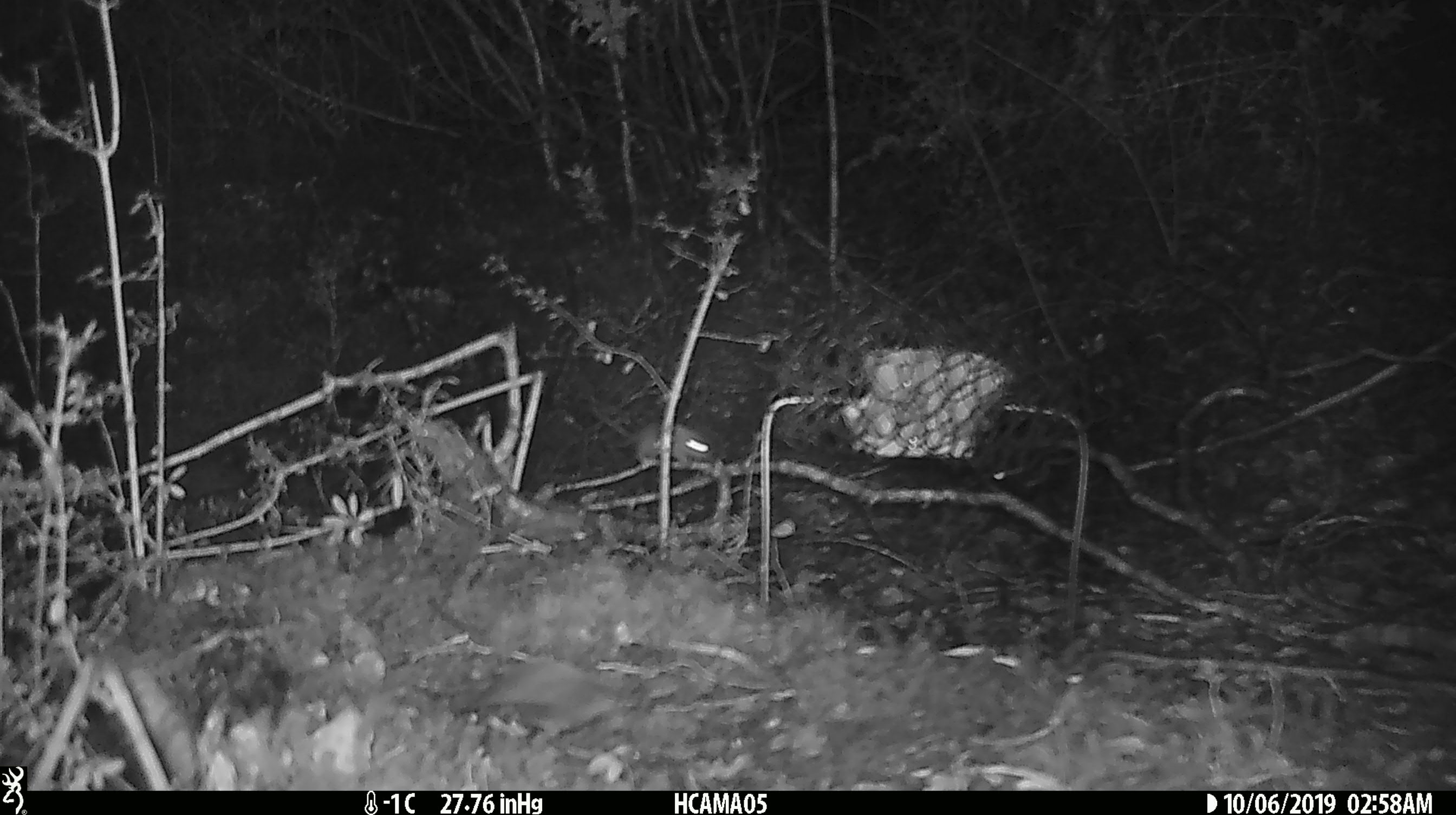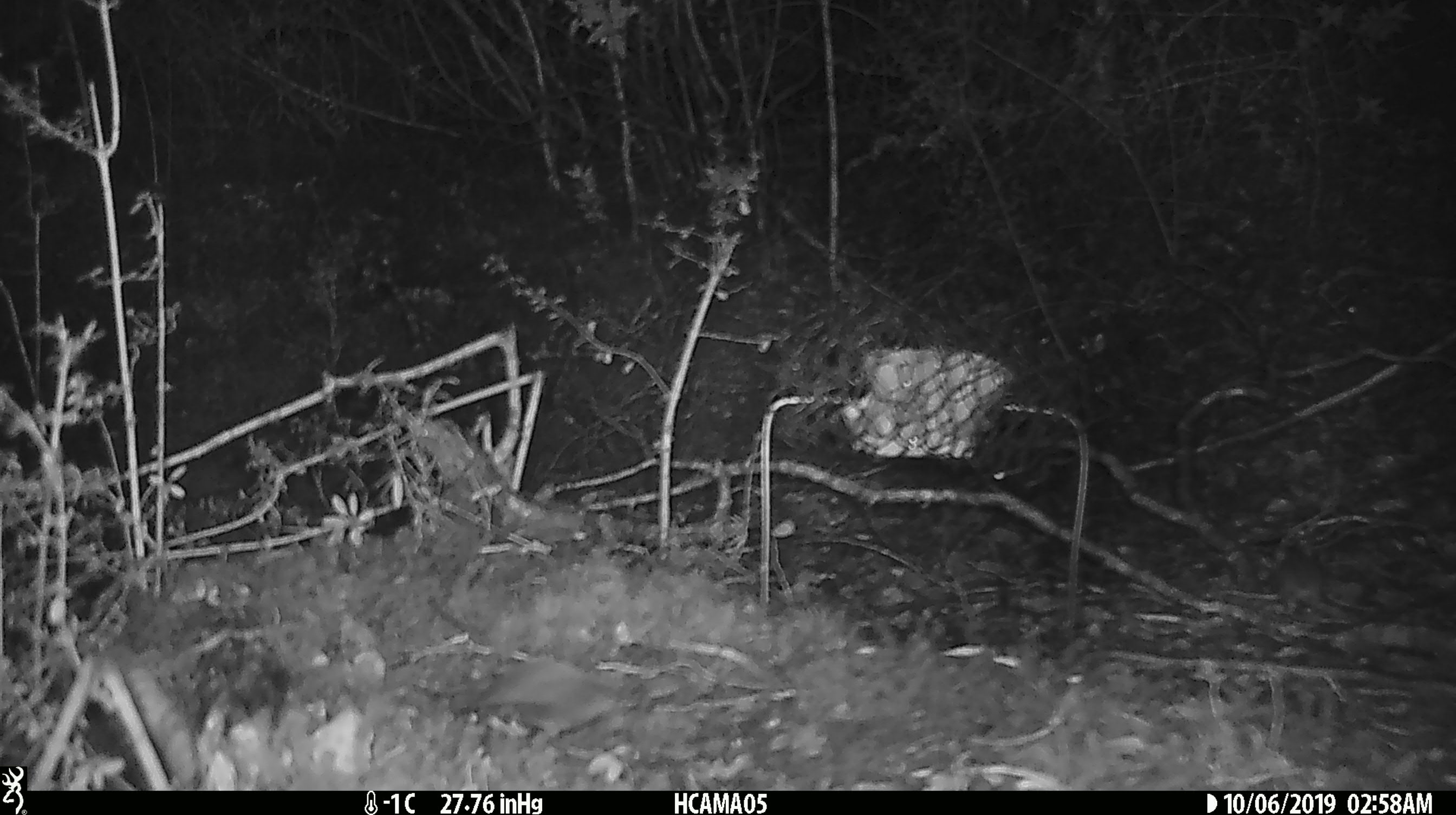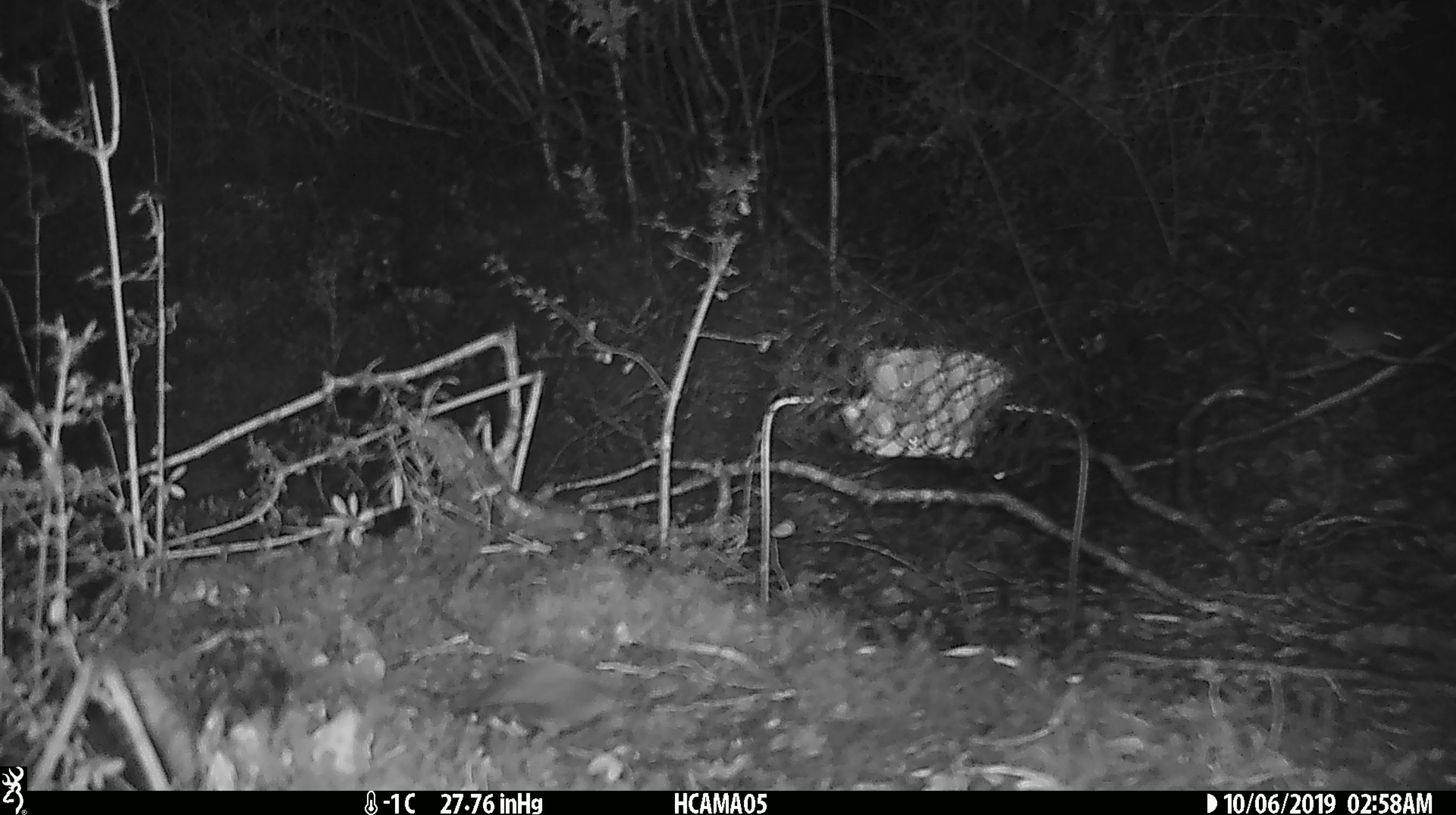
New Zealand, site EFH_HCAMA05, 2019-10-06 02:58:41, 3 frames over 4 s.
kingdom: Animalia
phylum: Chordata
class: Mammalia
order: Rodentia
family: Muridae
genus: Mus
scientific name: Mus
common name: mouse